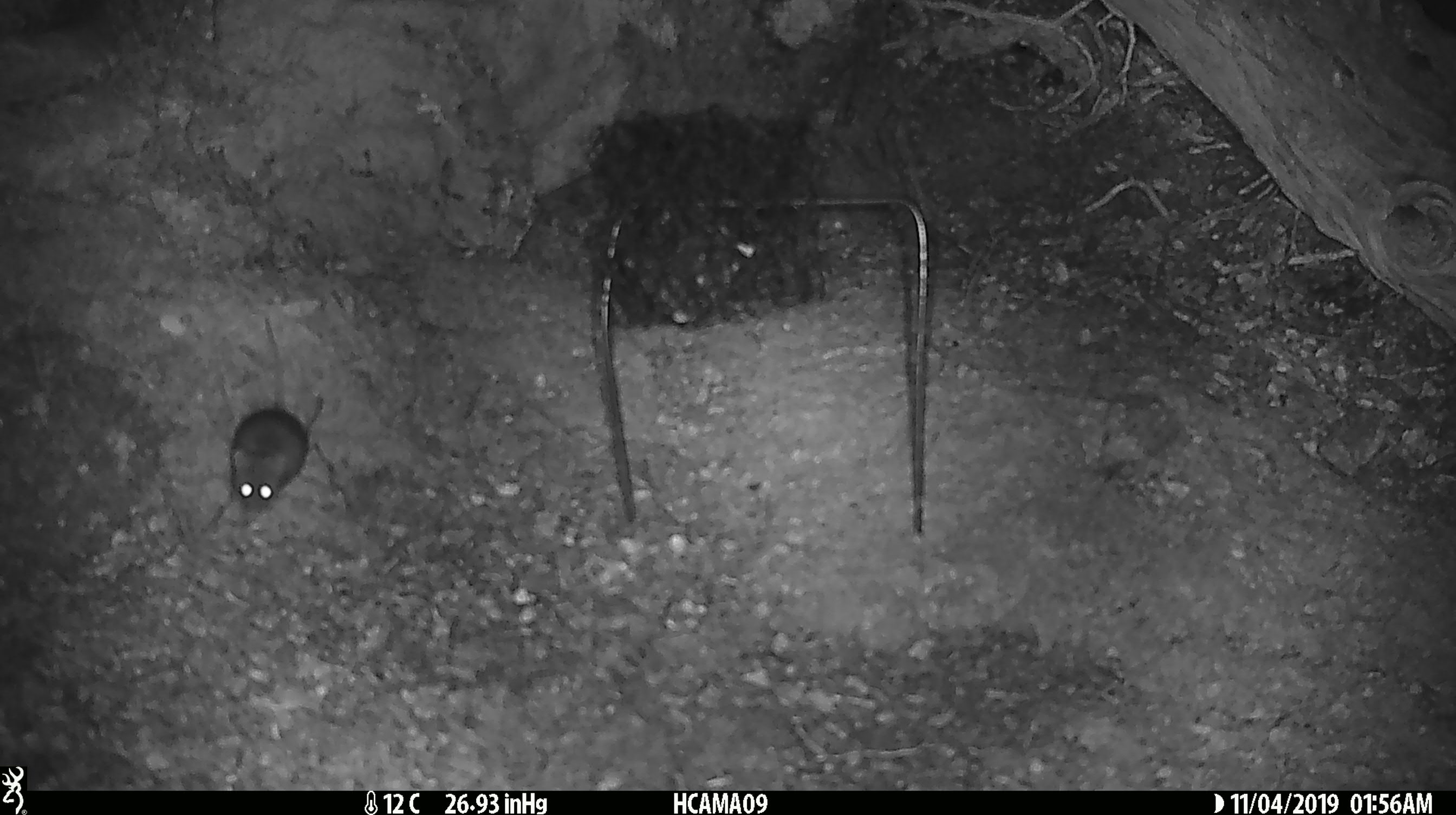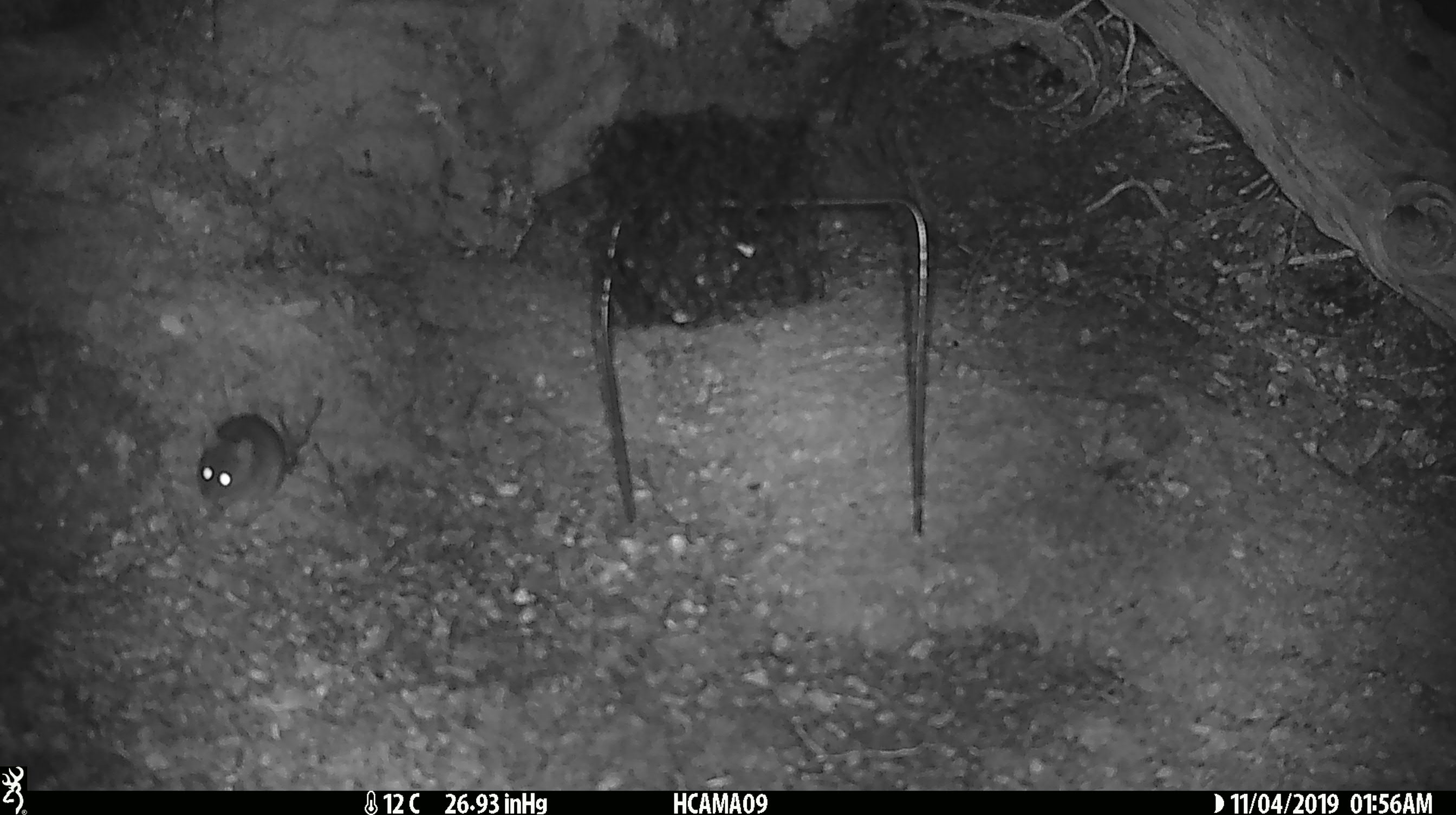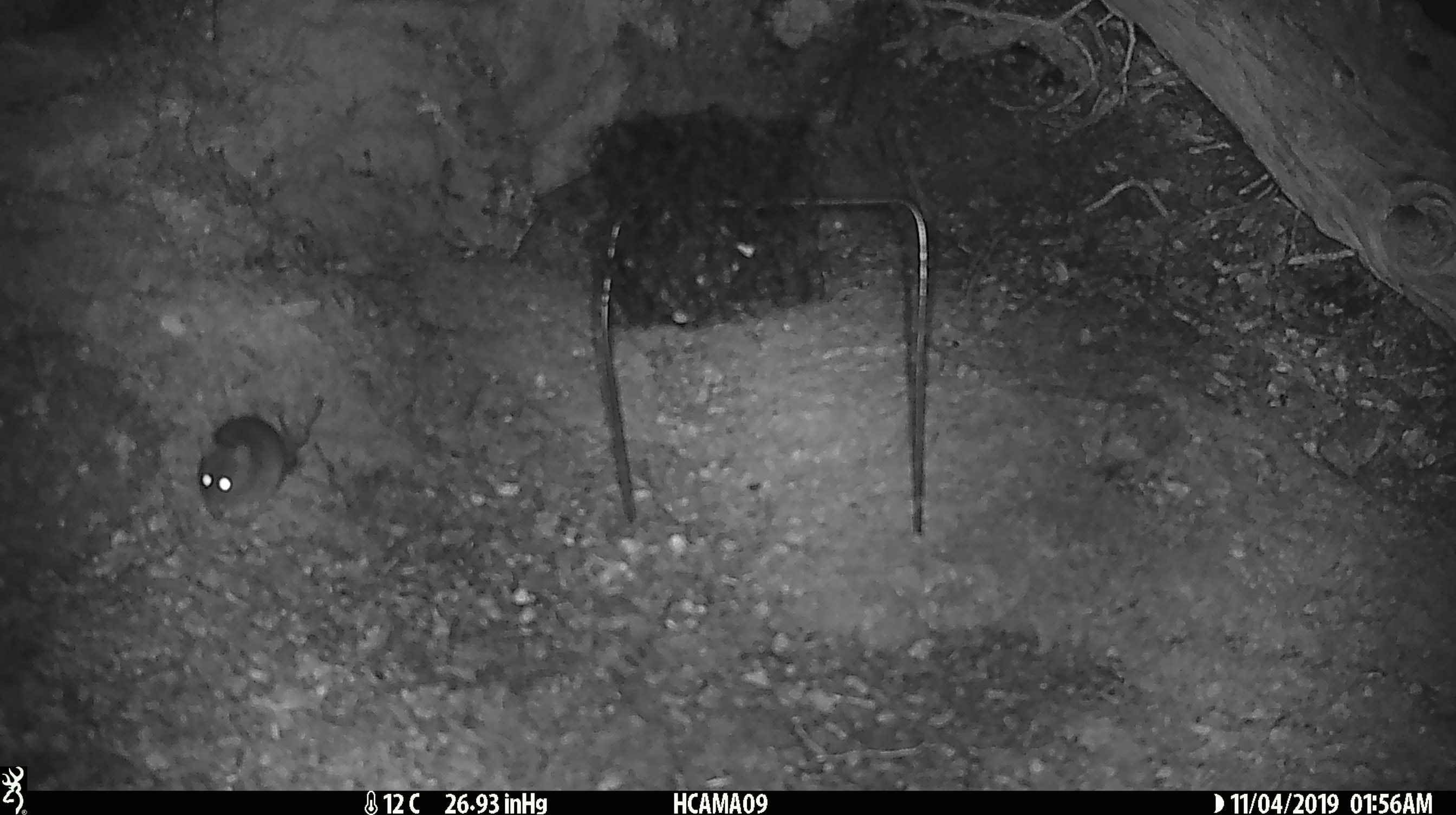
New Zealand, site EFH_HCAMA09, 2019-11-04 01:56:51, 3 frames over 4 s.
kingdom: Animalia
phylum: Chordata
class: Mammalia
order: Rodentia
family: Muridae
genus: Mus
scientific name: Mus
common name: mouse